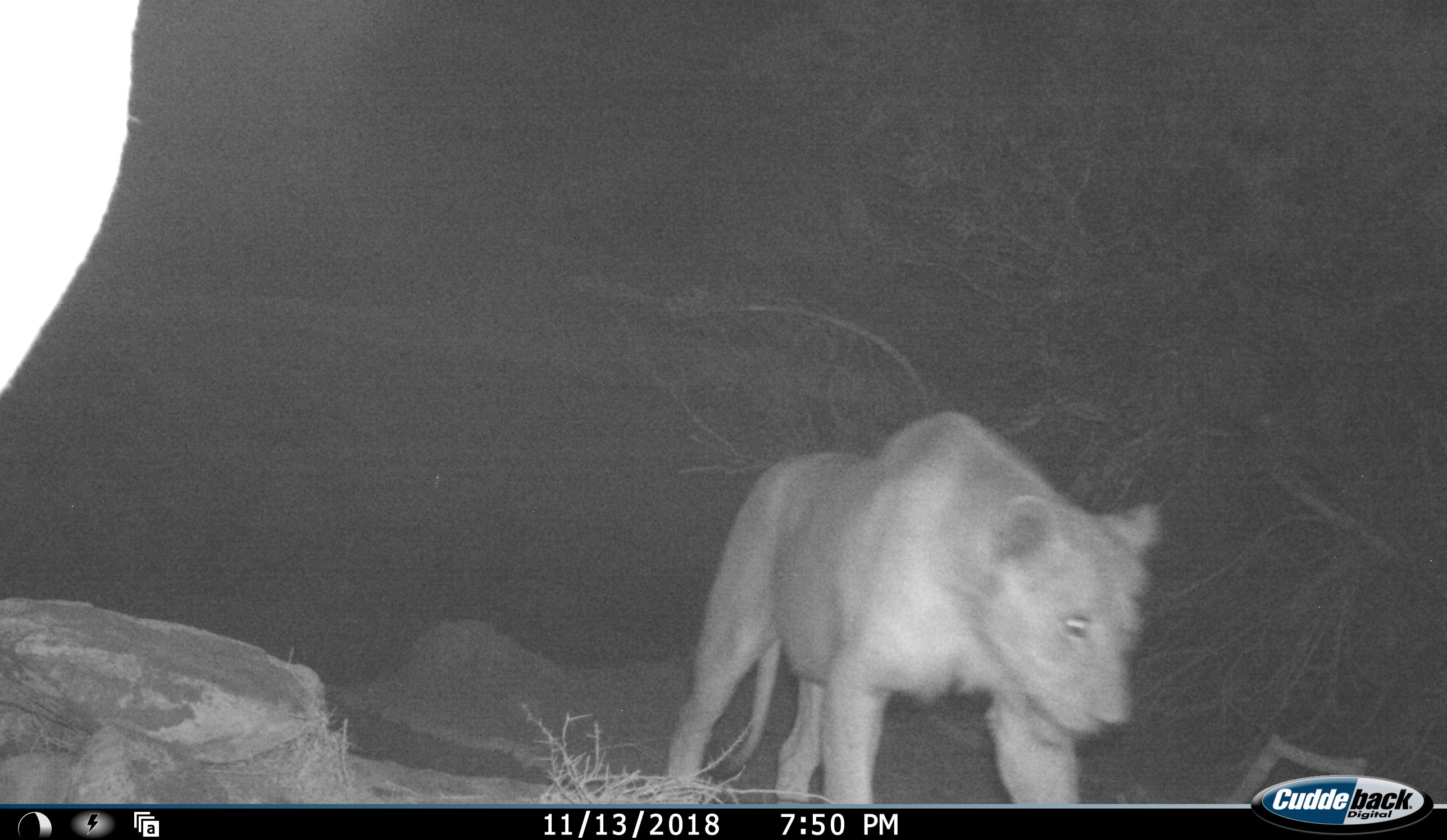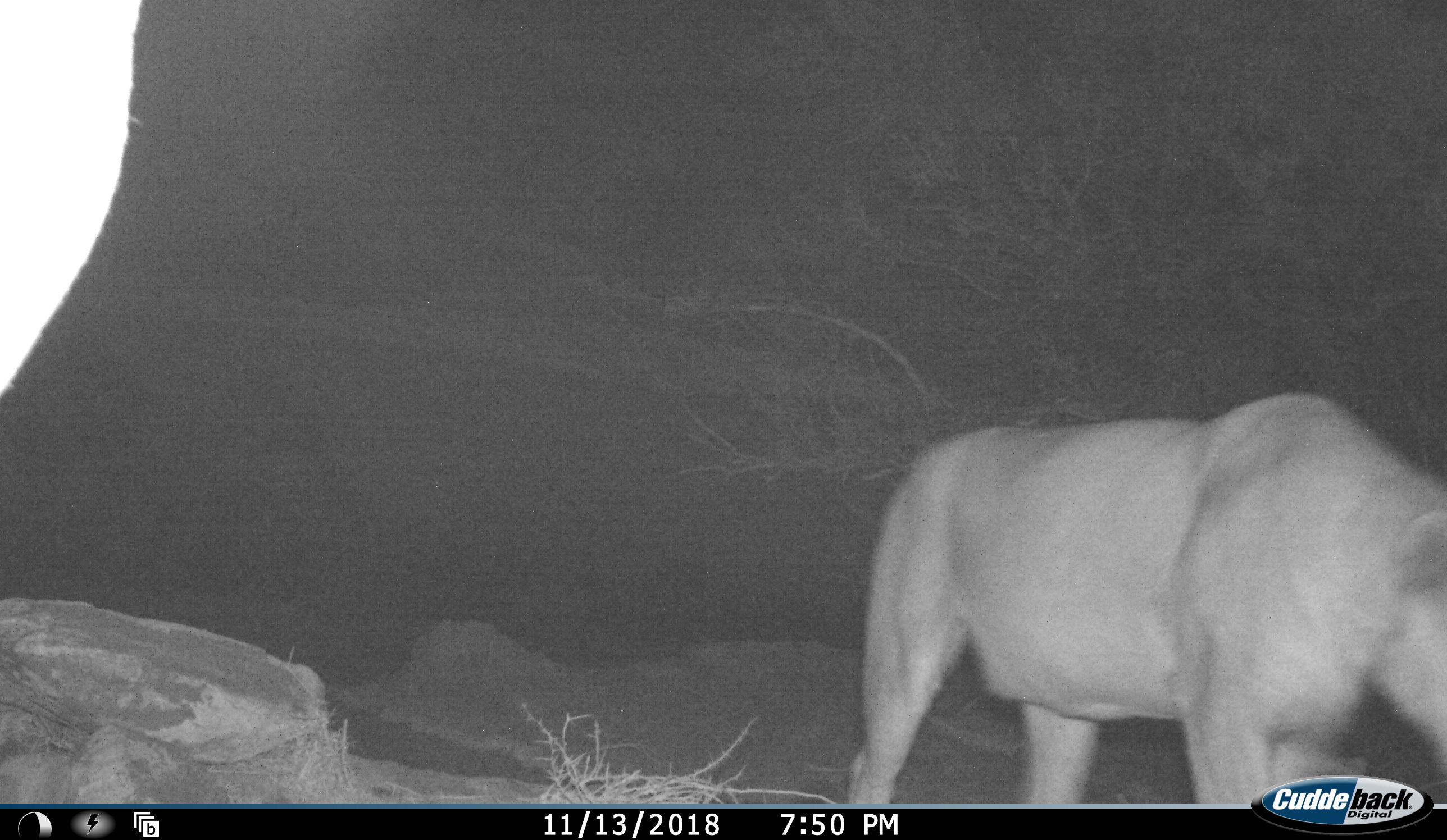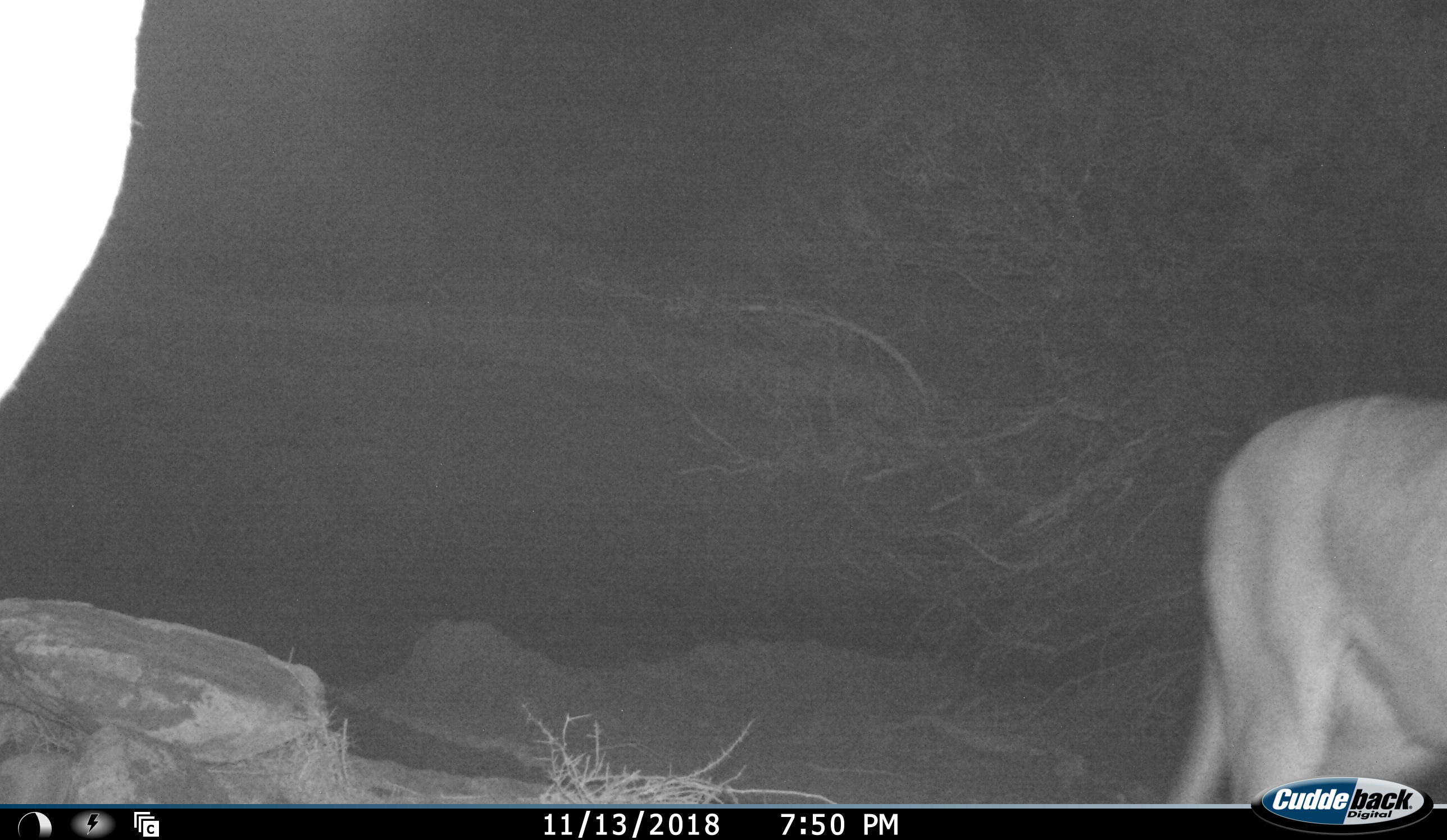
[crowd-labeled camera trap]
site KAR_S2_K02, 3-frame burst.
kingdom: Animalia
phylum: Chordata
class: Mammalia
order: Carnivora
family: Felidae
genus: Panthera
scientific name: Panthera leo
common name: lion female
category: lionfemale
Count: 1.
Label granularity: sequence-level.